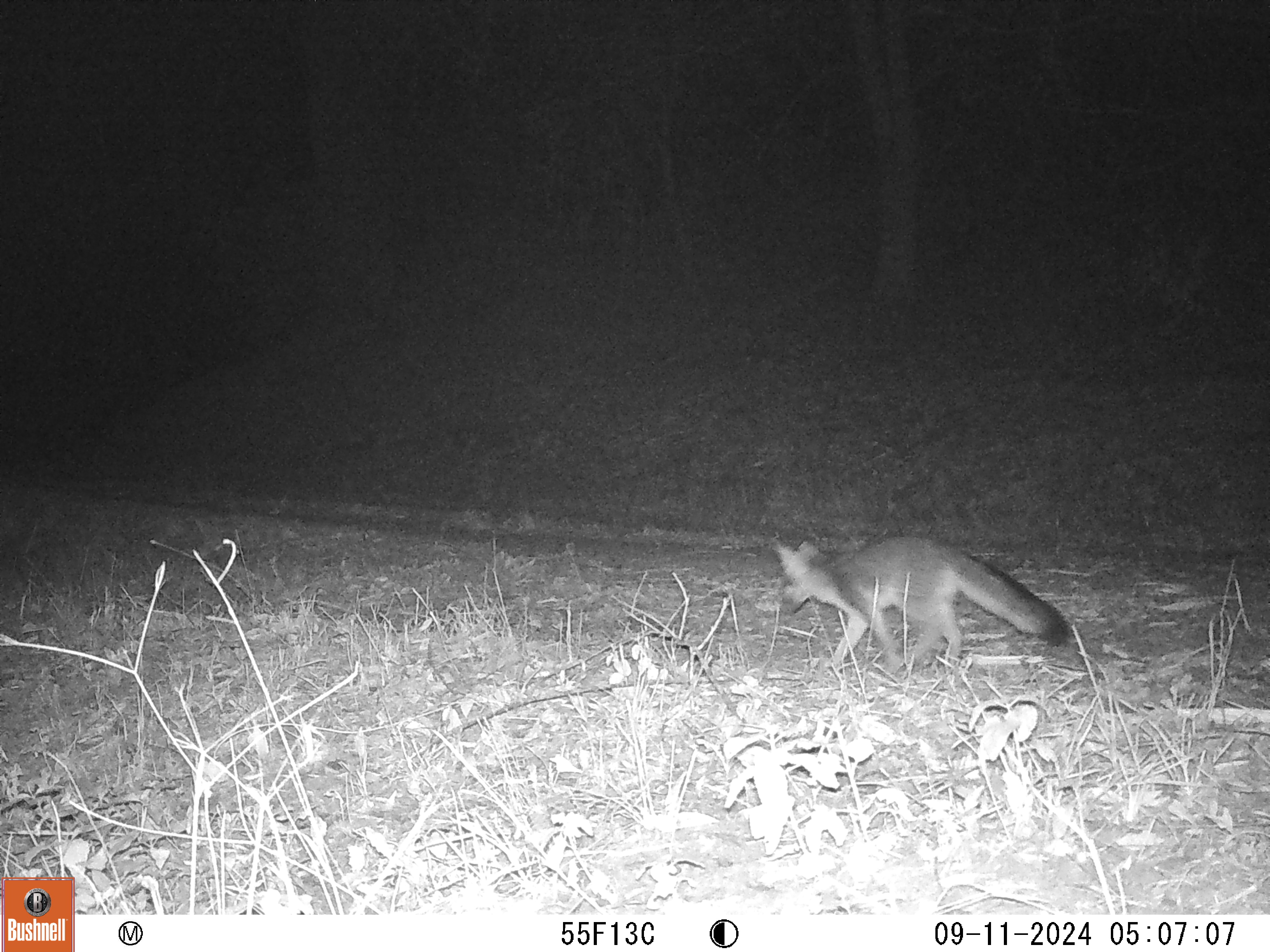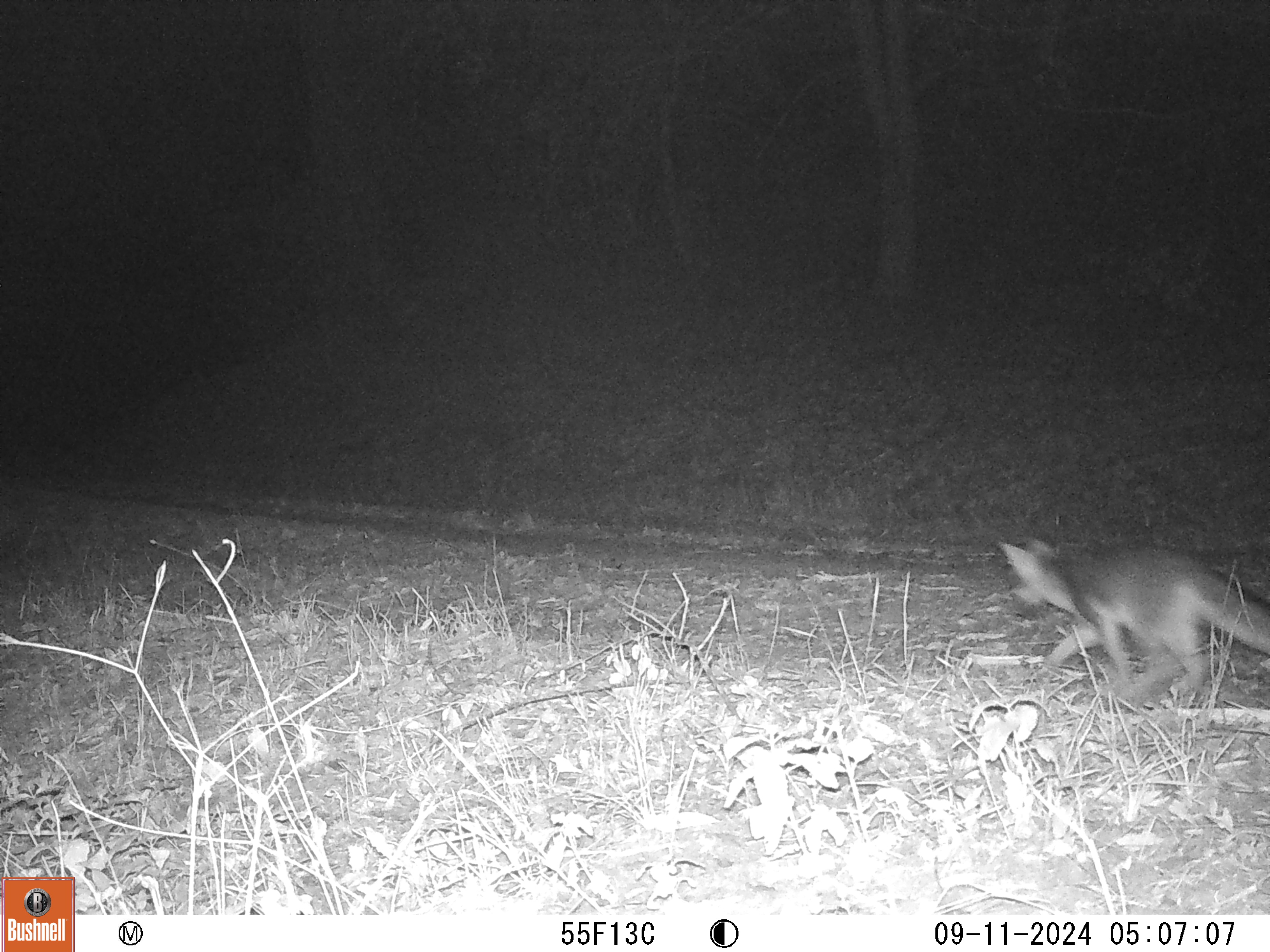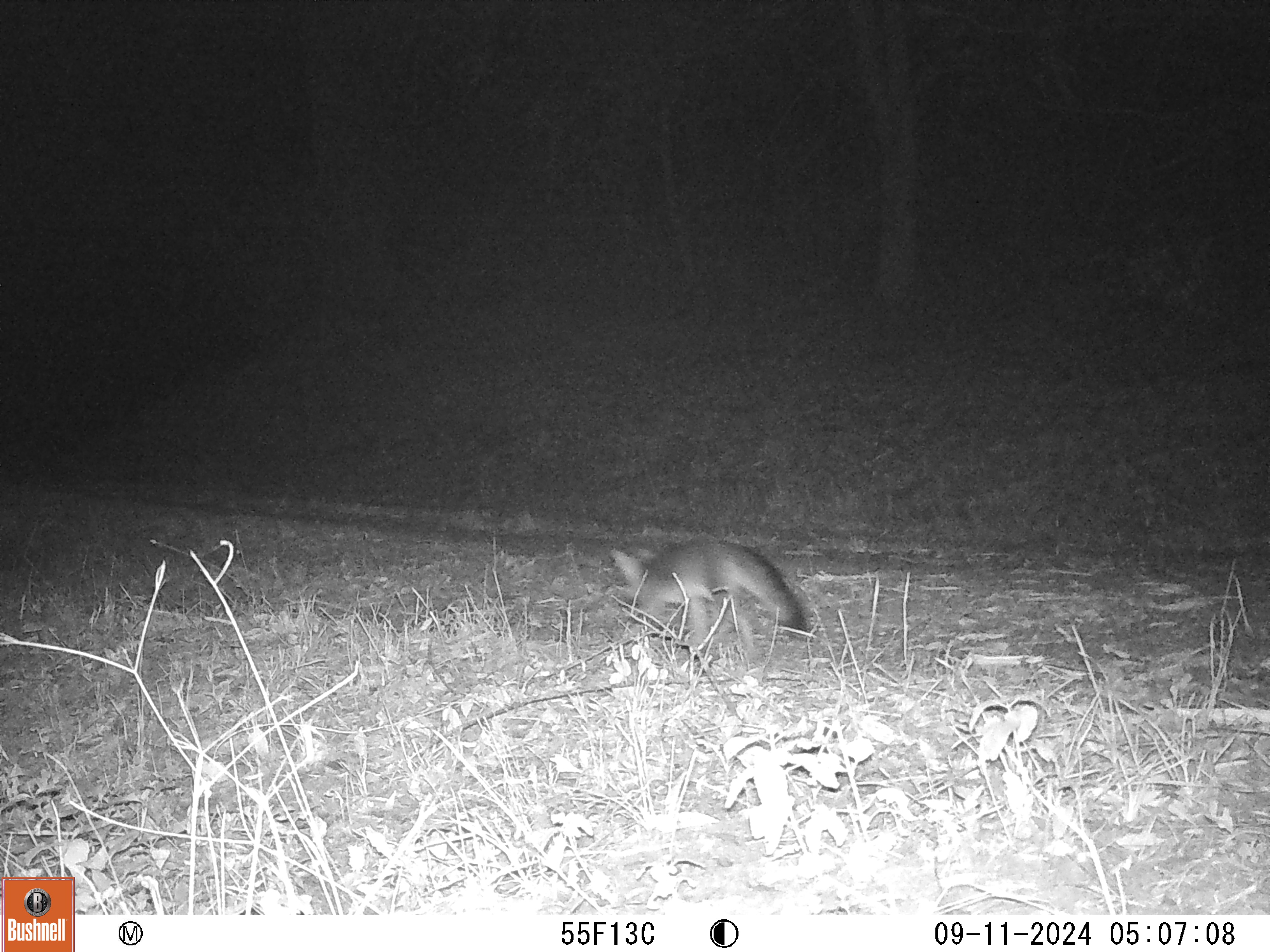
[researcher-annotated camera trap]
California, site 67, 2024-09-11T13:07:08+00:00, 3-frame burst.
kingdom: Animalia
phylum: Chordata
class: Mammalia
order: Carnivora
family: Canidae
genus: Urocyon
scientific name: Urocyon cinereoargenteus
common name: gray fox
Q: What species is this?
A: Gray fox (Urocyon cinereoargenteus).